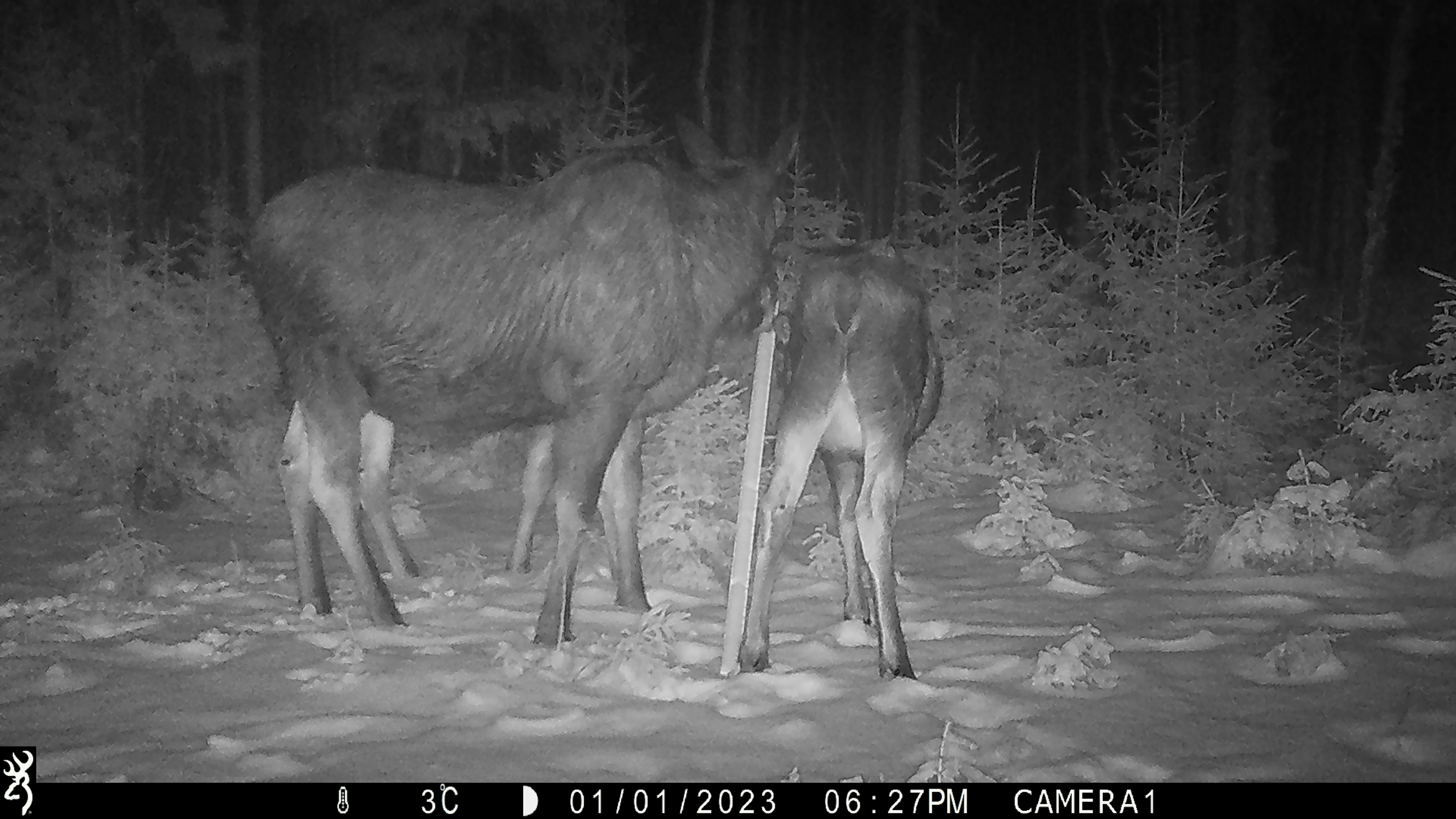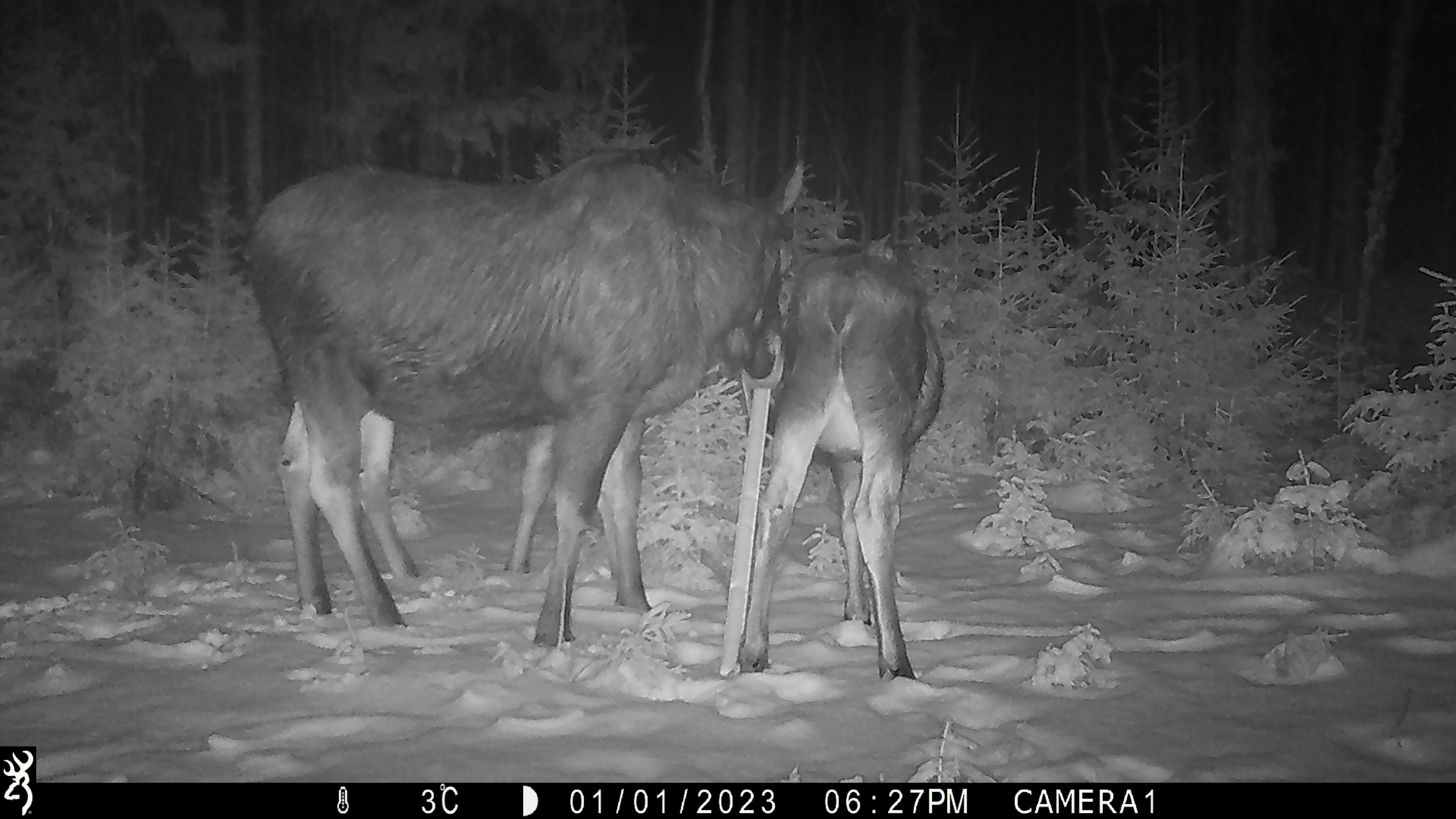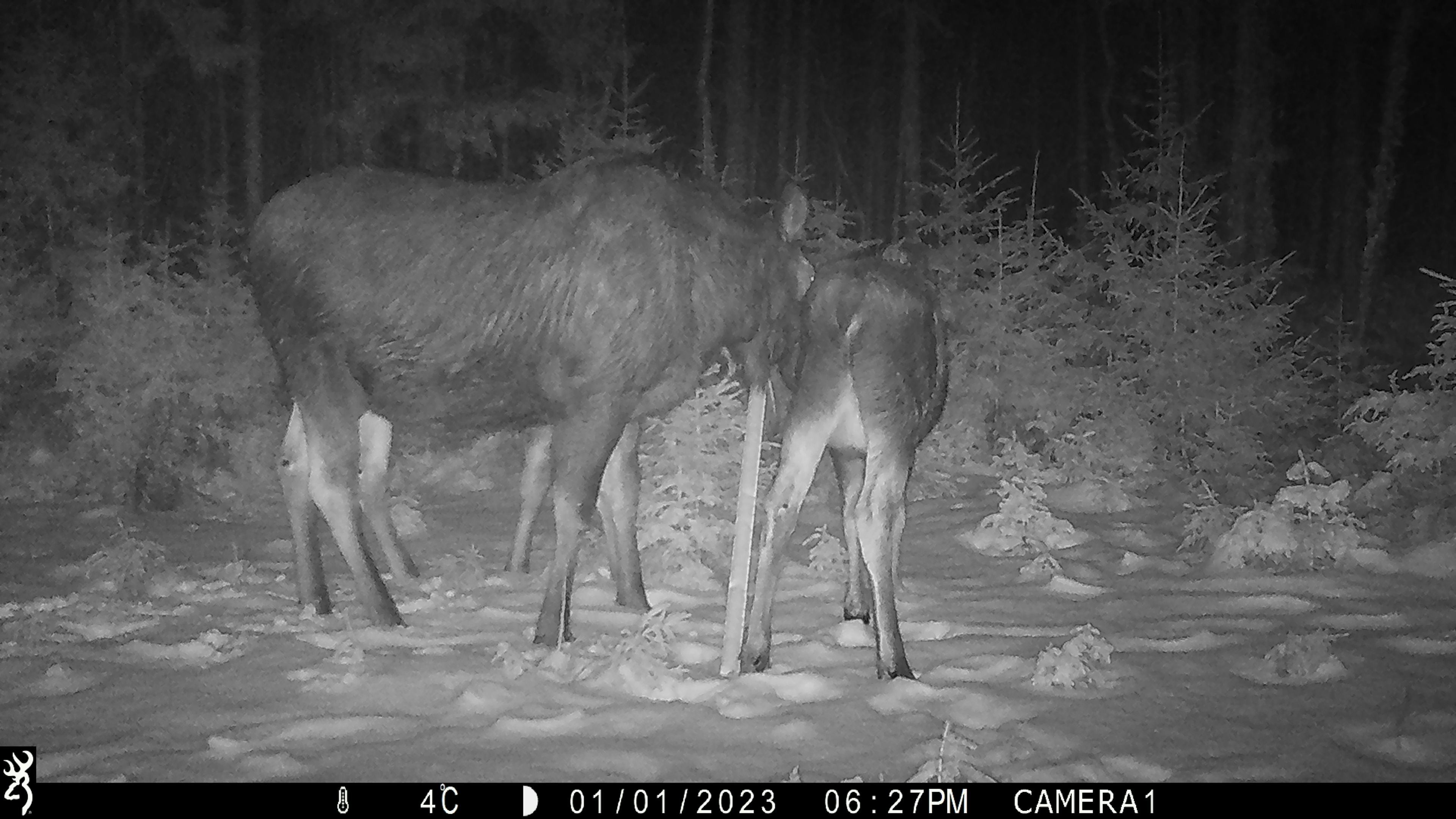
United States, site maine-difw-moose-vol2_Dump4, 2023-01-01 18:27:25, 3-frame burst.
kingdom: Animalia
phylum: Chordata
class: Mammalia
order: Artiodactyla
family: Cervidae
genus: Alces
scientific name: Alces alces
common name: moose